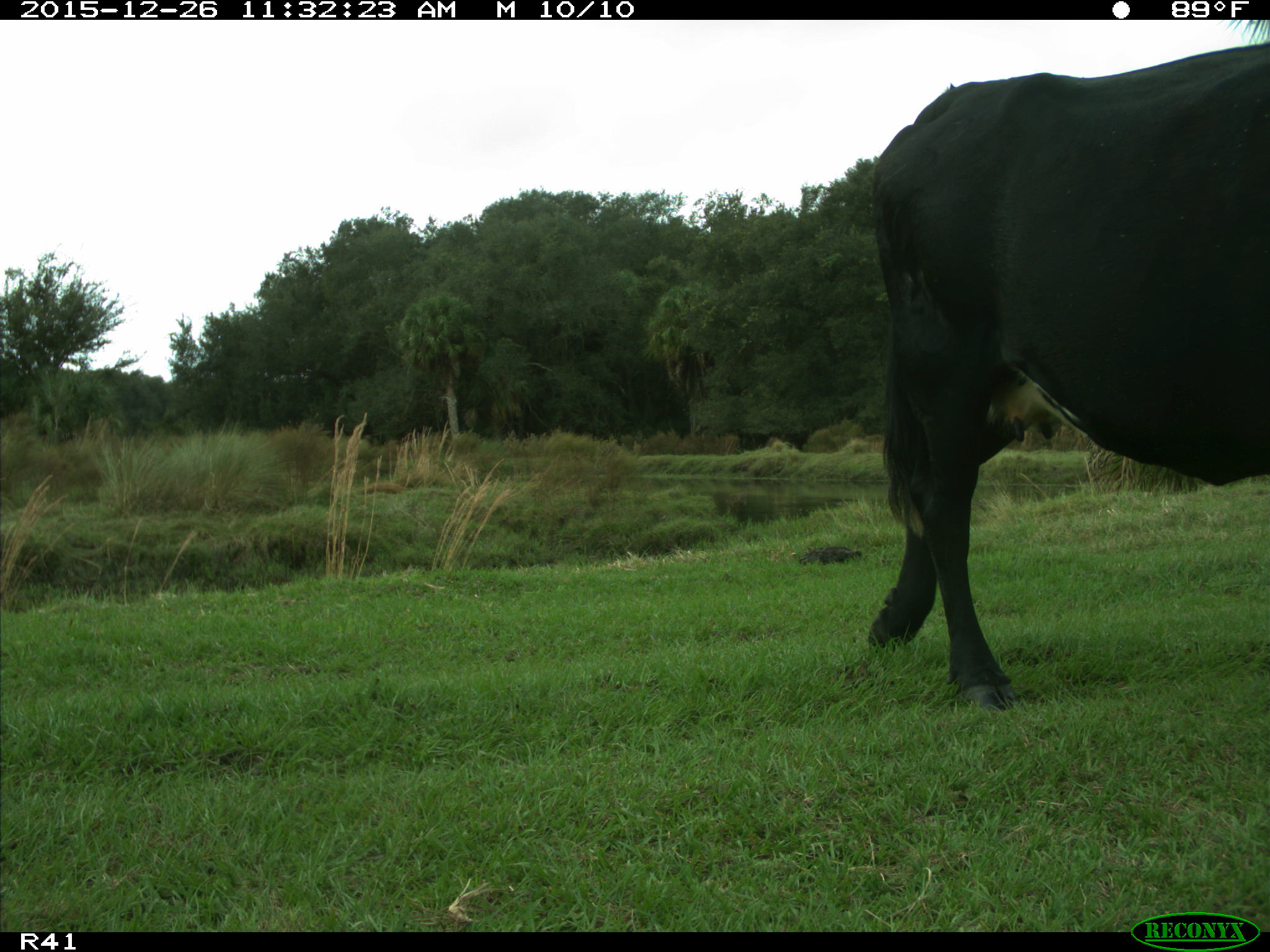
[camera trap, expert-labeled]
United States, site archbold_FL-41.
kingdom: Animalia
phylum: Chordata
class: Mammalia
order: Artiodactyla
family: Bovidae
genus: Bos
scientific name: Bos taurus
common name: domestic cow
Bos taurus (domestic cow).